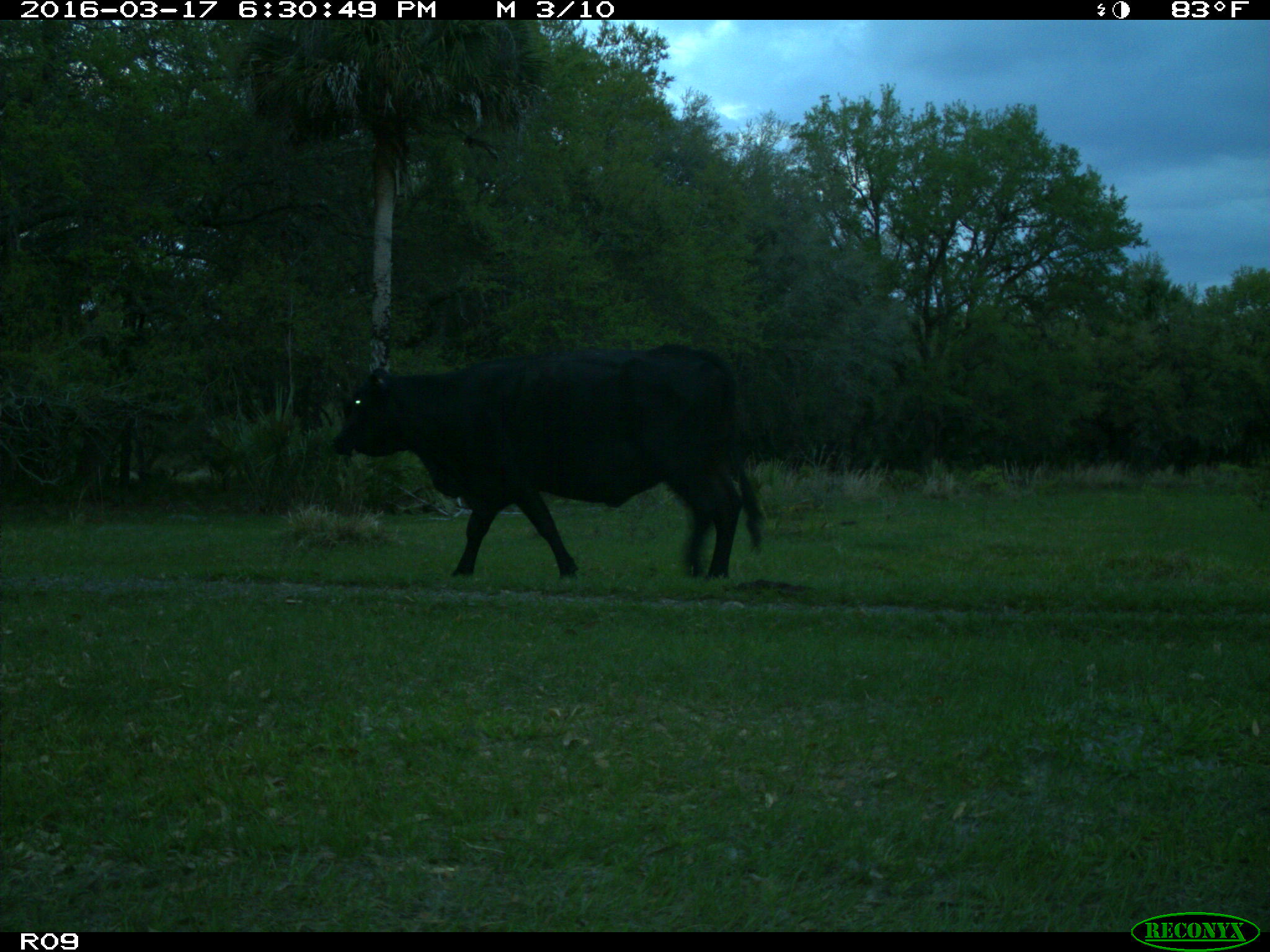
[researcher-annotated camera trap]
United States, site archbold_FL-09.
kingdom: Animalia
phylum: Chordata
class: Mammalia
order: Artiodactyla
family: Bovidae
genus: Bos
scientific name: Bos taurus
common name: domestic cow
Bos taurus (domestic cow).